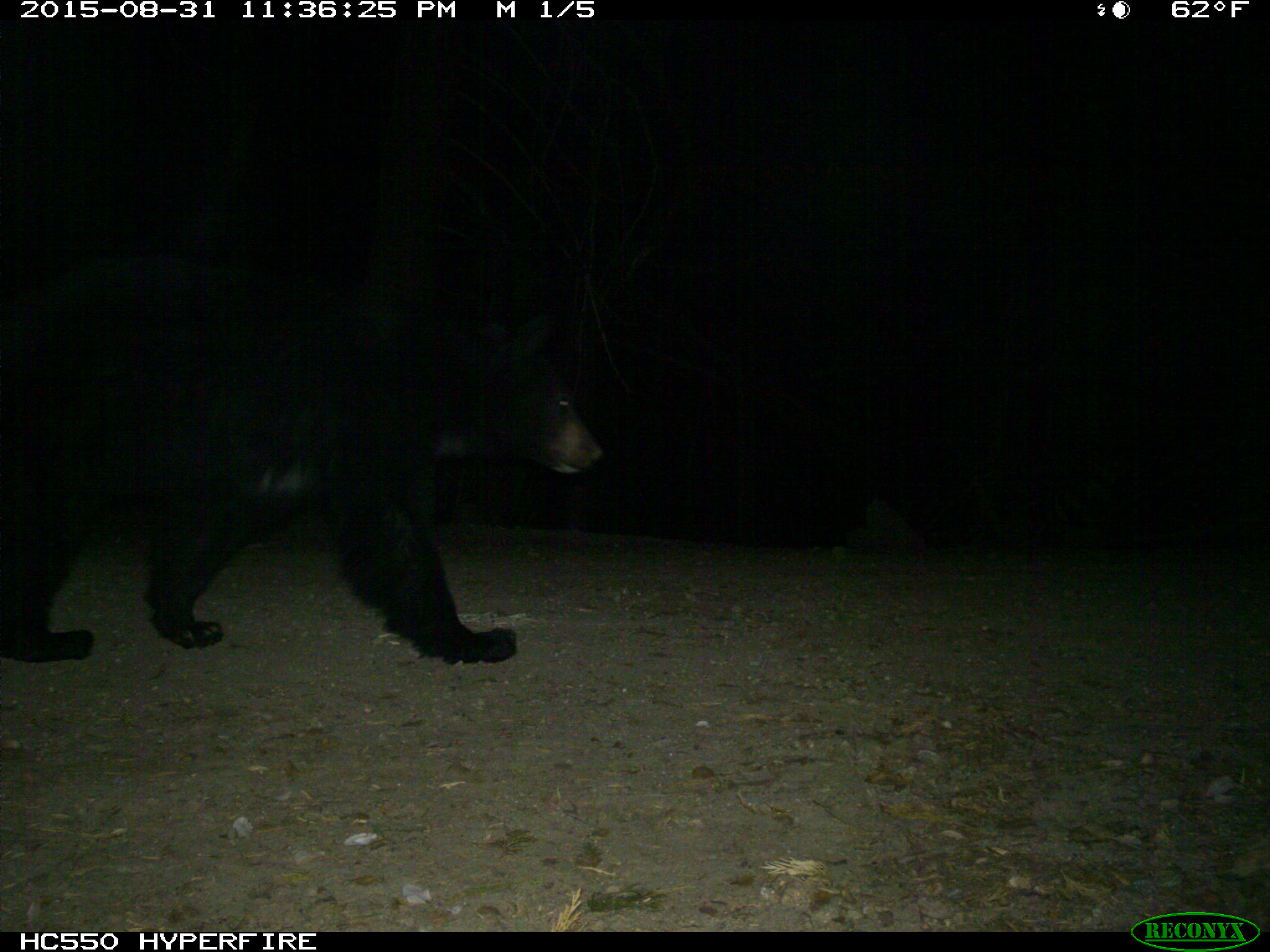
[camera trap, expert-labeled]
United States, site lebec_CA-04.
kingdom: Animalia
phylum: Chordata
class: Mammalia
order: Carnivora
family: Ursidae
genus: Ursus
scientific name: Ursus americanus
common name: american black bear